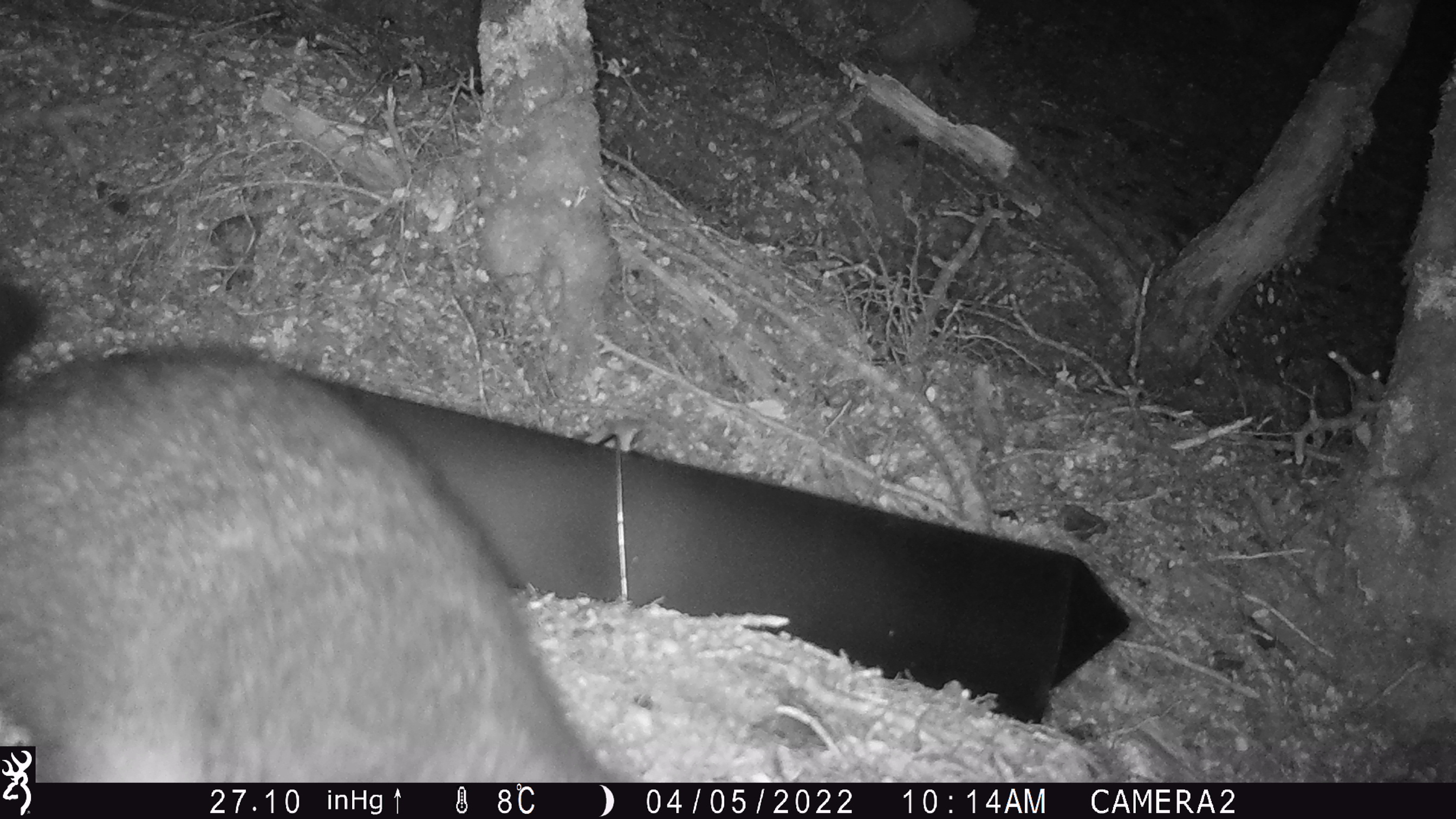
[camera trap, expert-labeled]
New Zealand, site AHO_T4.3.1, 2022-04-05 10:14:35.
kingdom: Animalia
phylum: Chordata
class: Mammalia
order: Diprotodontia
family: Phalangeridae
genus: Trichosurus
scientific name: Trichosurus vulpecula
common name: common brushtail possum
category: possum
Possum (common brushtail possum) (Trichosurus vulpecula).